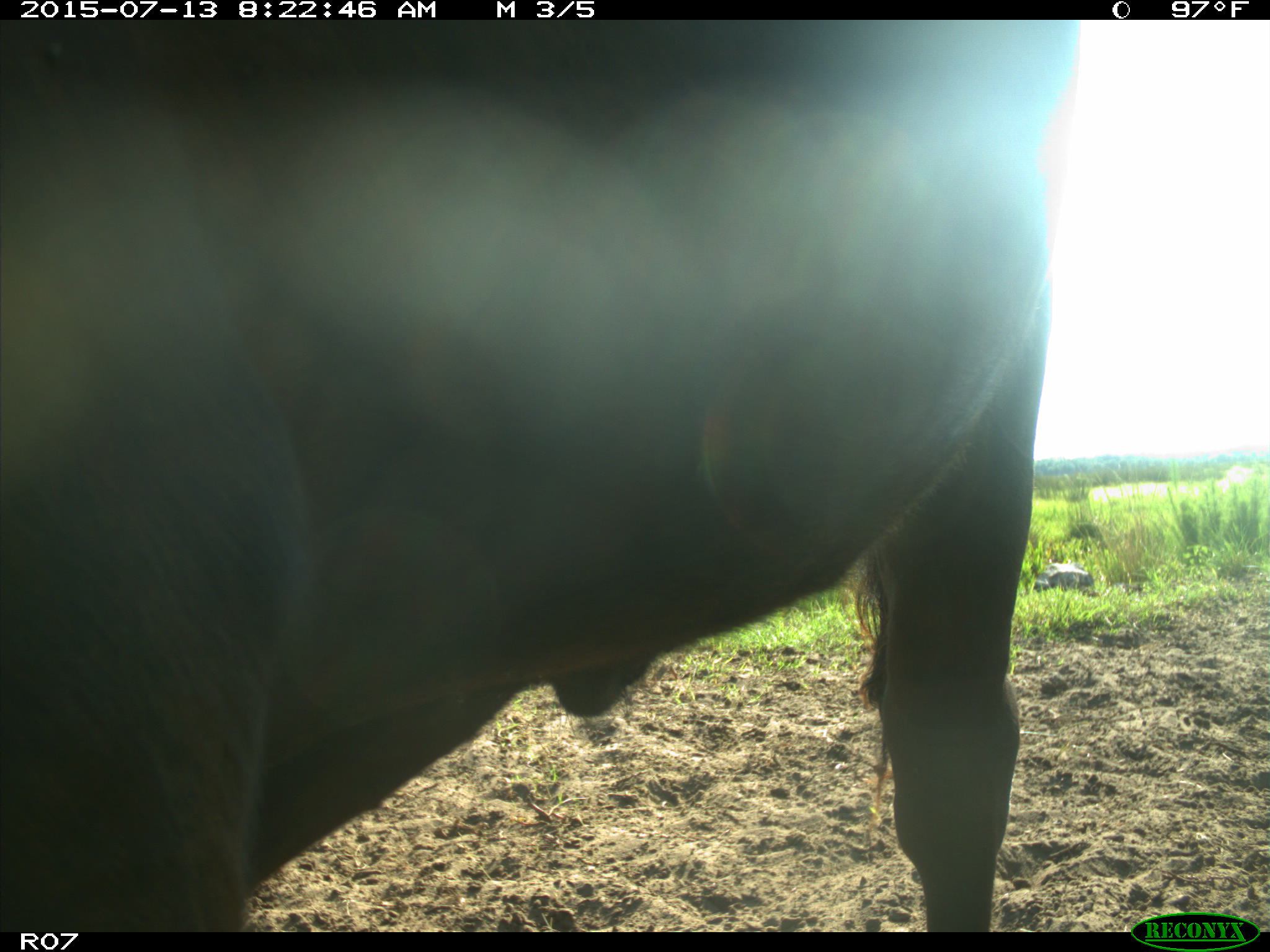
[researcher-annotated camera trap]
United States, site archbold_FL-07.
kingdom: Animalia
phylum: Chordata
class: Mammalia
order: Artiodactyla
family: Bovidae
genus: Bos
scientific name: Bos taurus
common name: domestic cow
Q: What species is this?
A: Bos taurus (domestic cow).